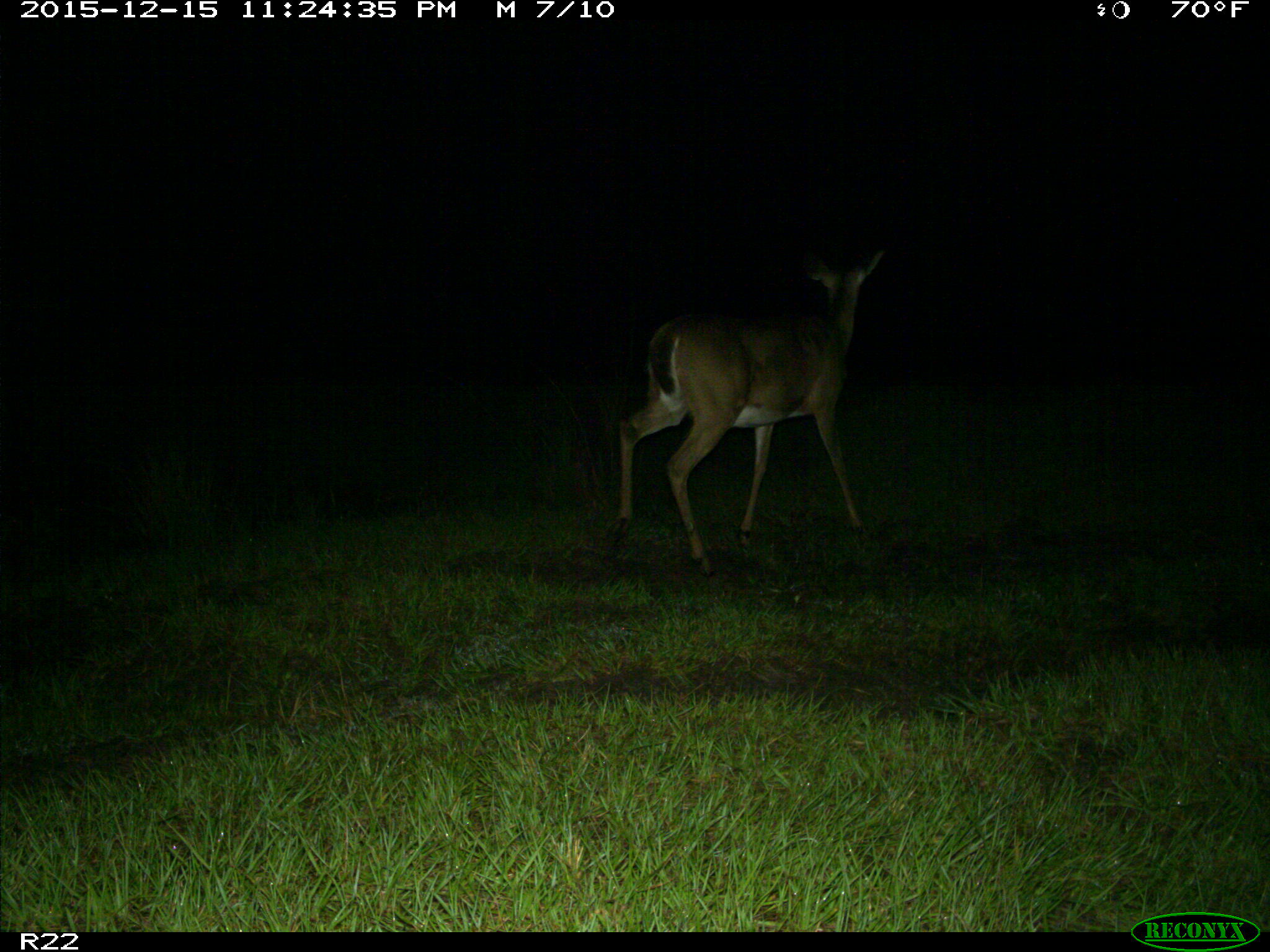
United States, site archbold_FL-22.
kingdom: Animalia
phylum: Chordata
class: Mammalia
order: Artiodactyla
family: Cervidae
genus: Odocoileus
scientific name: Odocoileus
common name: deer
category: unidentified deer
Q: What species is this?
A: Unidentified deer (deer) (Odocoileus).